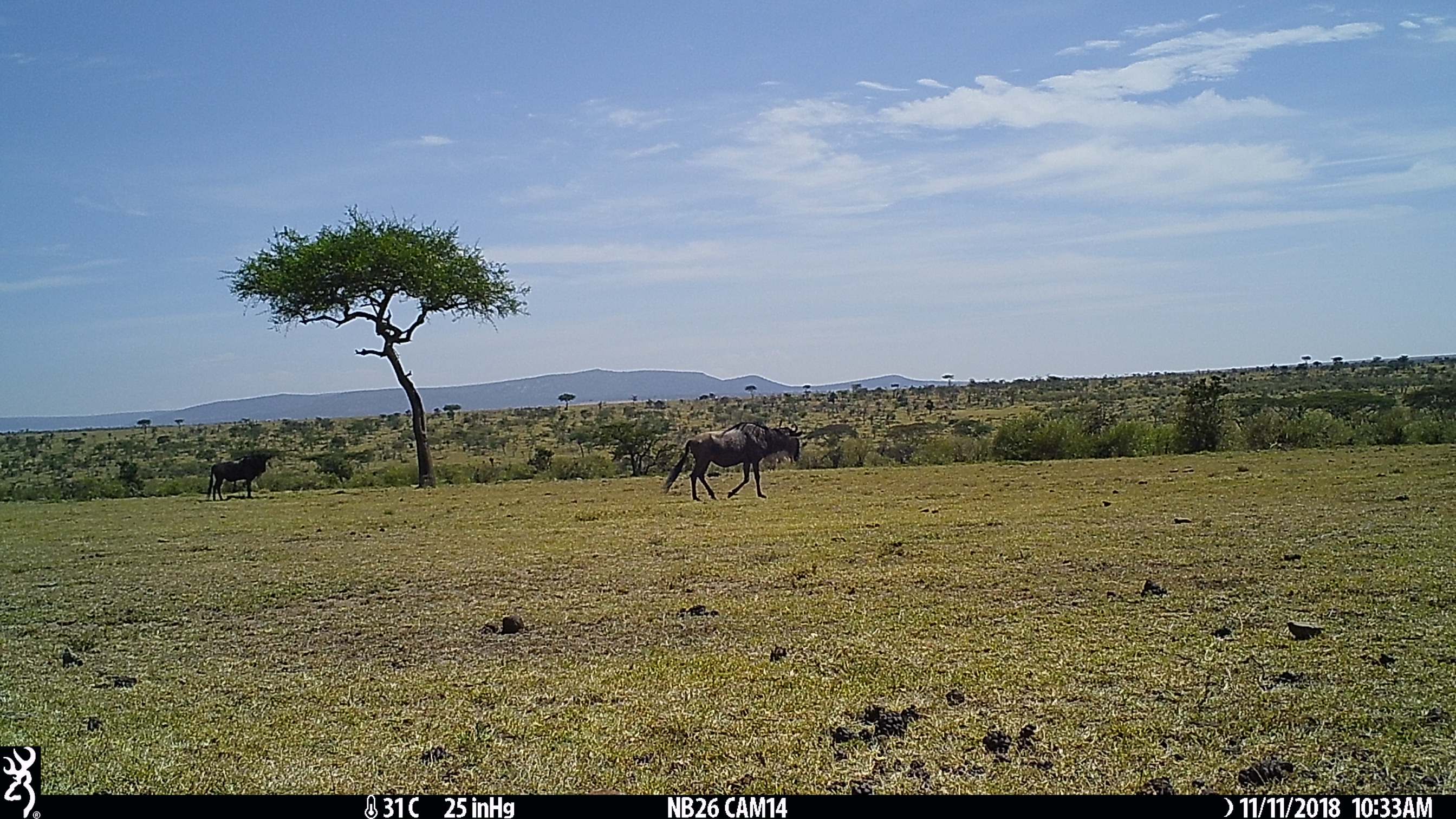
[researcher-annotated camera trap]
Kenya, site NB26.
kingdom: Animalia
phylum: Chordata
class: Mammalia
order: Artiodactyla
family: Bovidae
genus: Connochaetes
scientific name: Connochaetes taurinus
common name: blue wildebeest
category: wildebeest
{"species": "wildebeest (blue wildebeest) (Connochaetes taurinus)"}